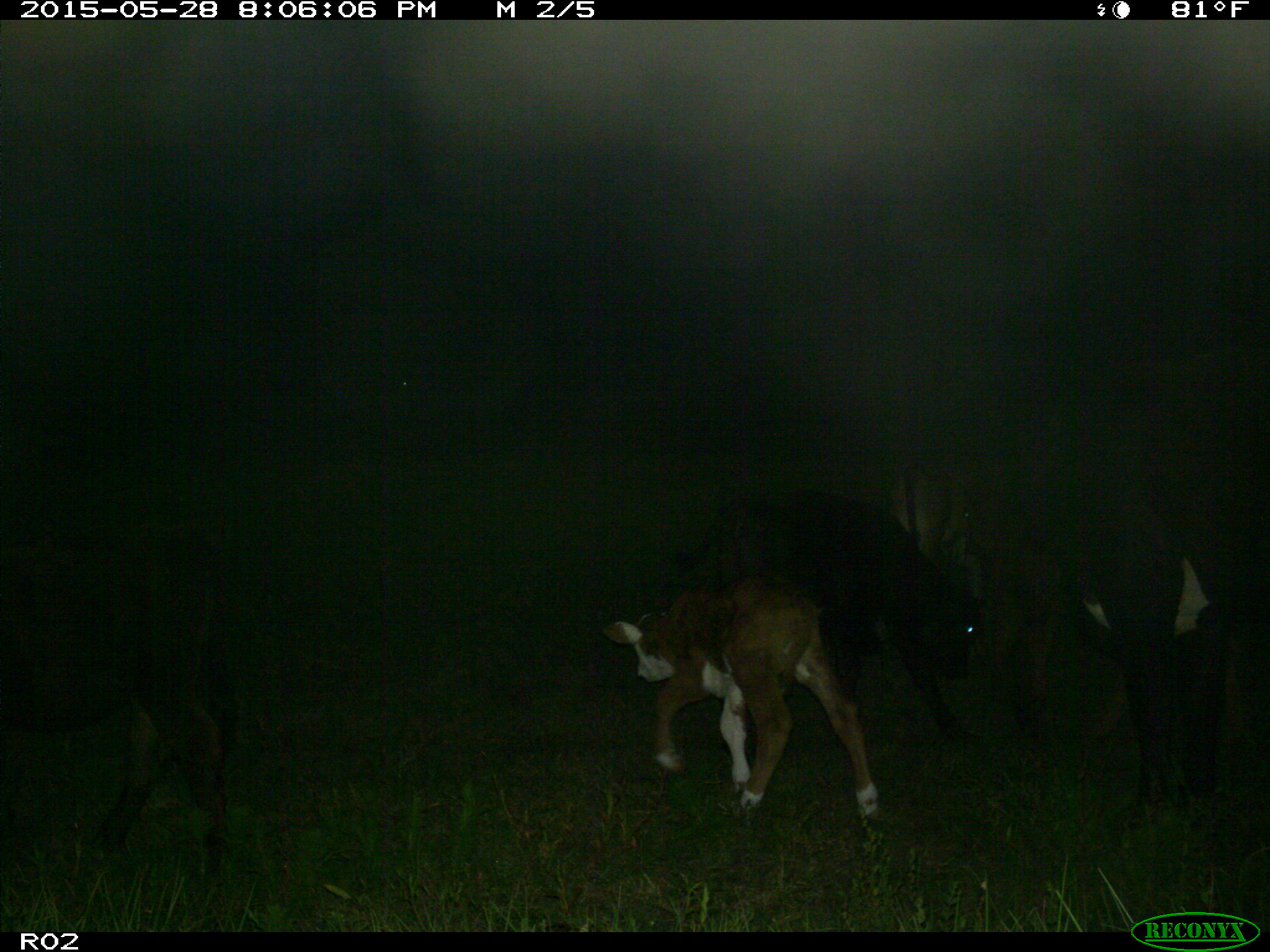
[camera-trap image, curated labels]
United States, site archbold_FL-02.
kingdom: Animalia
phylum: Chordata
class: Mammalia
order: Artiodactyla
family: Bovidae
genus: Bos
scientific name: Bos taurus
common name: domestic cow